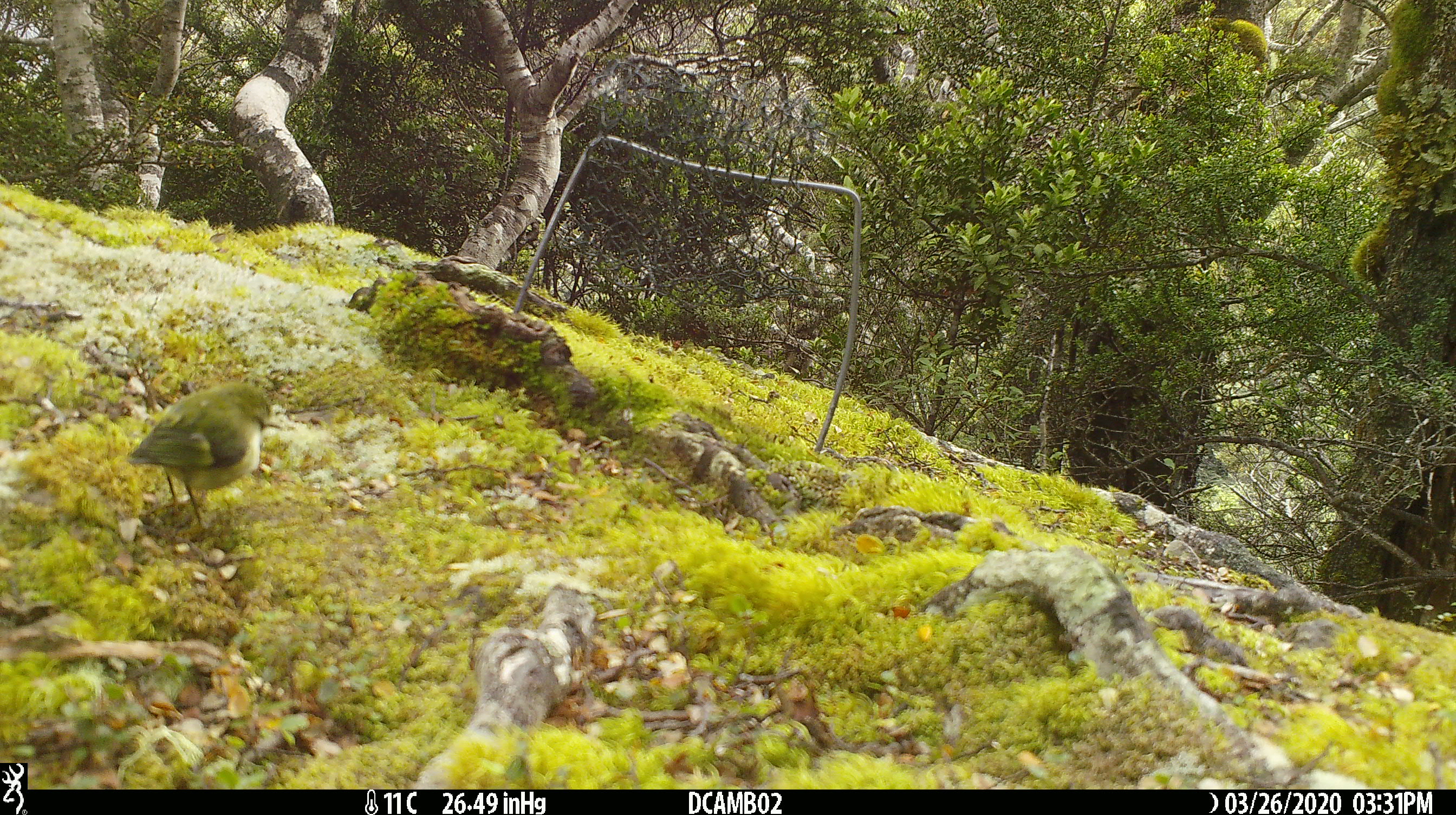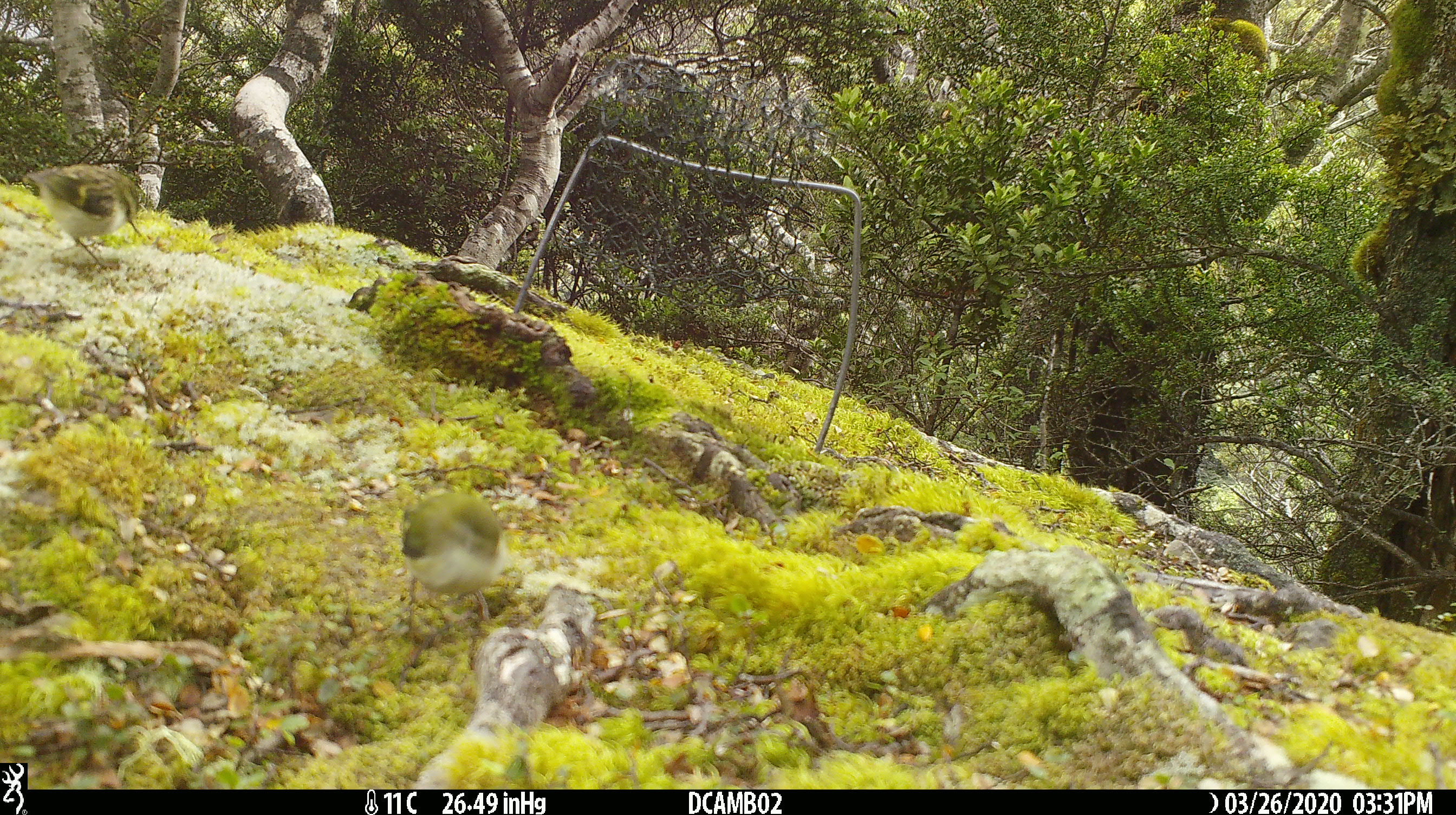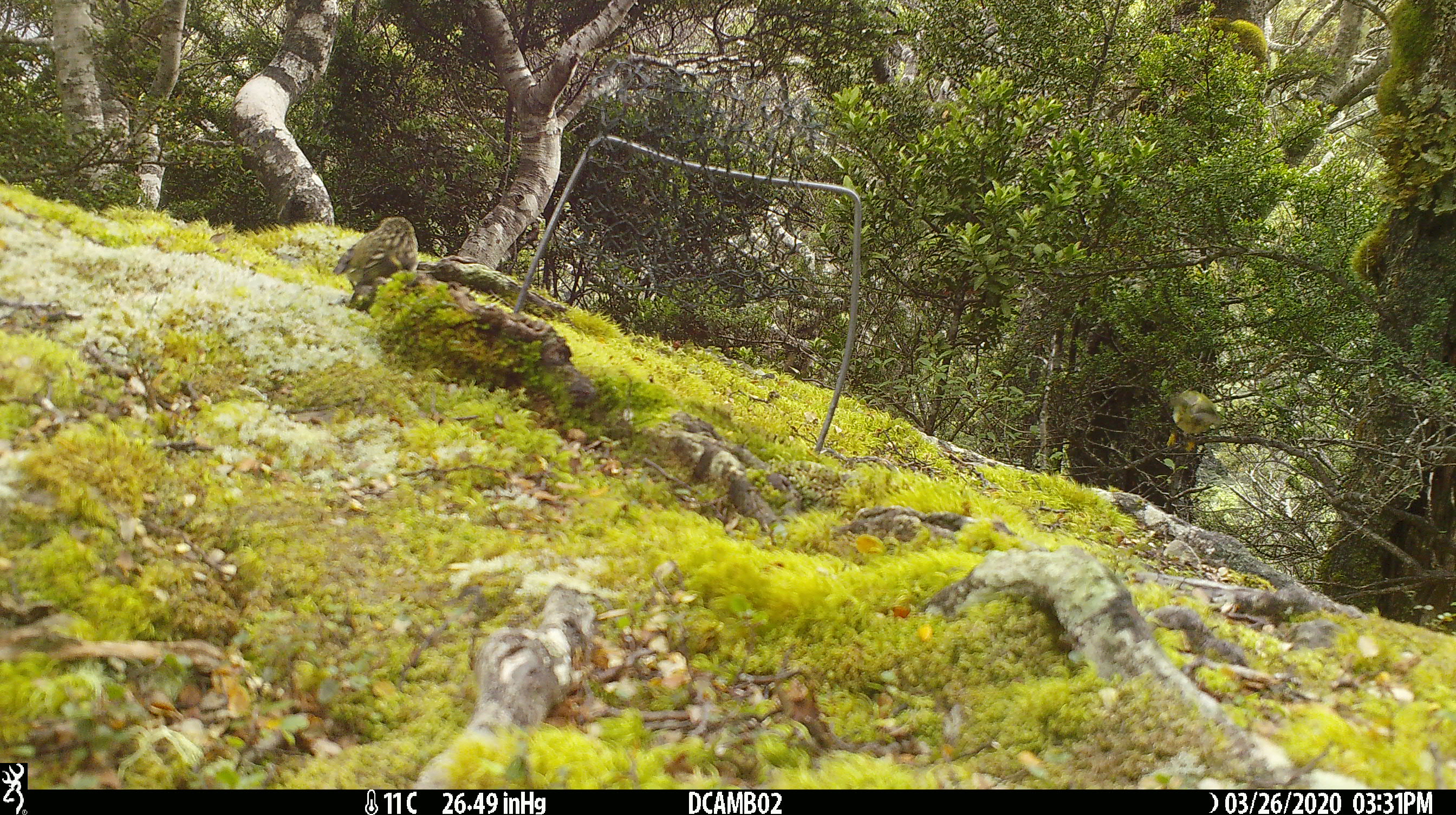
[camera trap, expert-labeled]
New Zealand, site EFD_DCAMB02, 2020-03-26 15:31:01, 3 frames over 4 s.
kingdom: Animalia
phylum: Chordata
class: Aves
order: Passeriformes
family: Acanthisittidae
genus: Acanthisitta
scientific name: Acanthisitta chloris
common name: rifleman